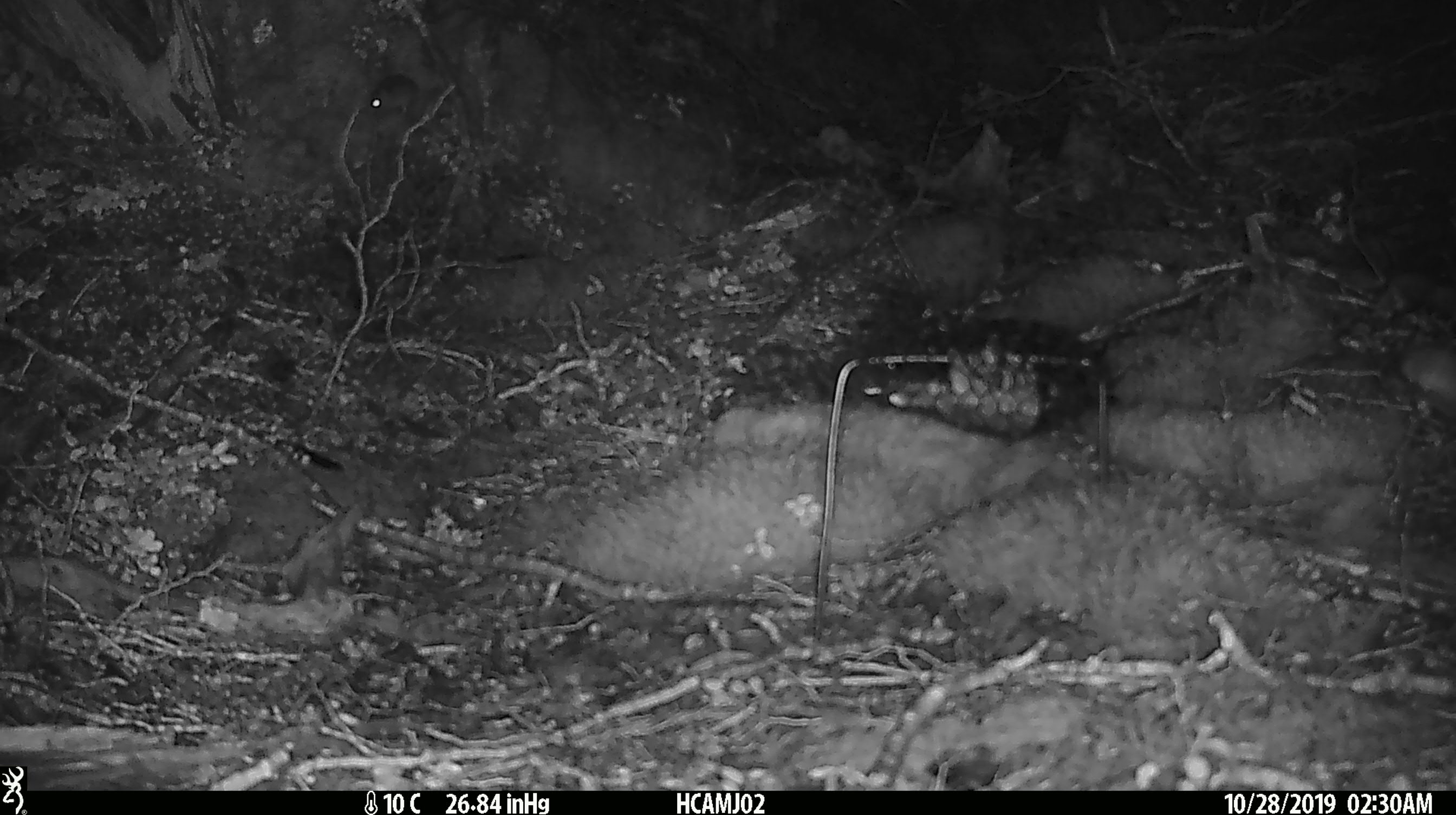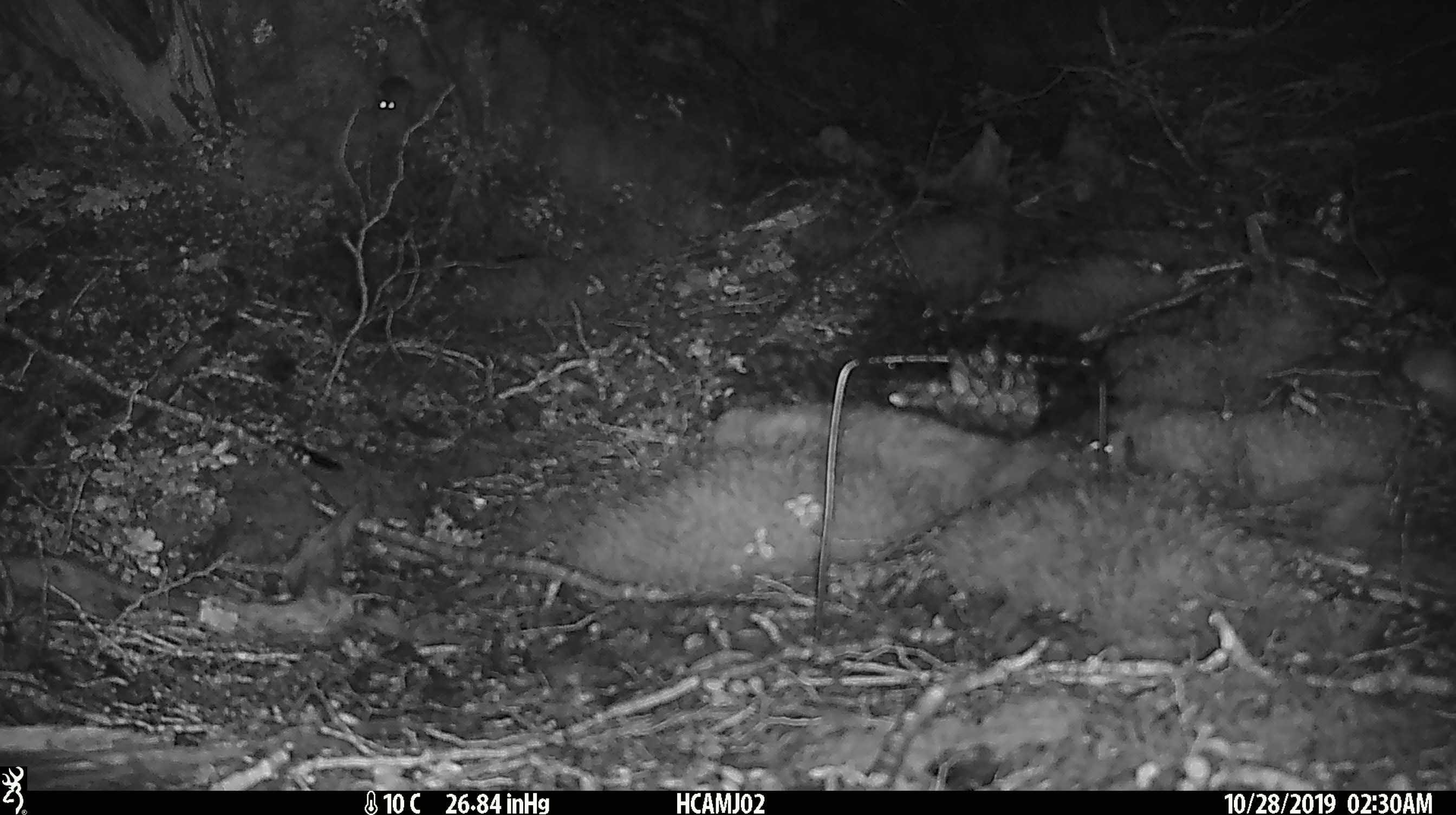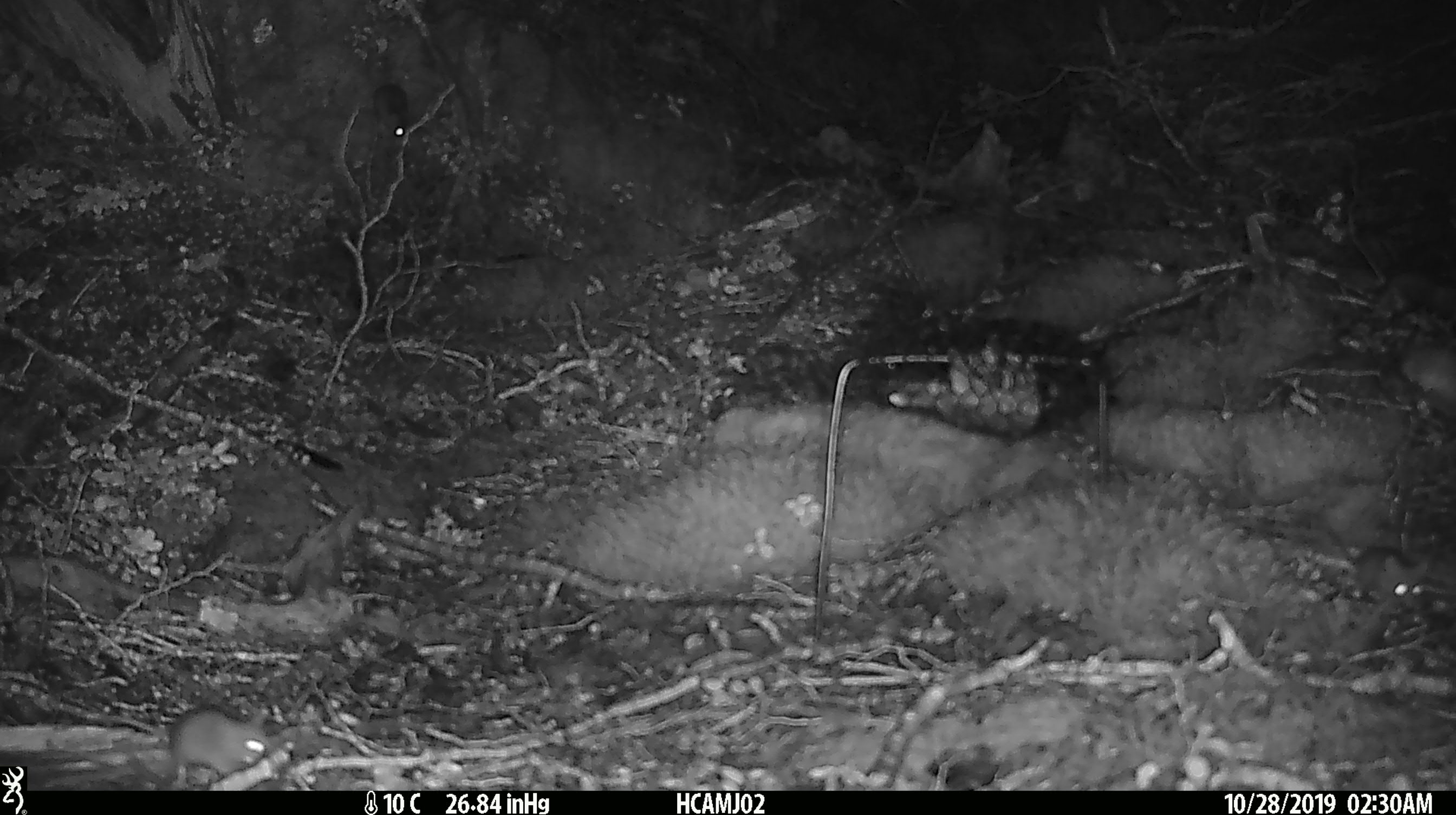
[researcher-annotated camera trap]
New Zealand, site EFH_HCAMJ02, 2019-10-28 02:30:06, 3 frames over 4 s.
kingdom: Animalia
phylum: Chordata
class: Mammalia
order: Rodentia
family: Muridae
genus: Mus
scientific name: Mus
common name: mouse